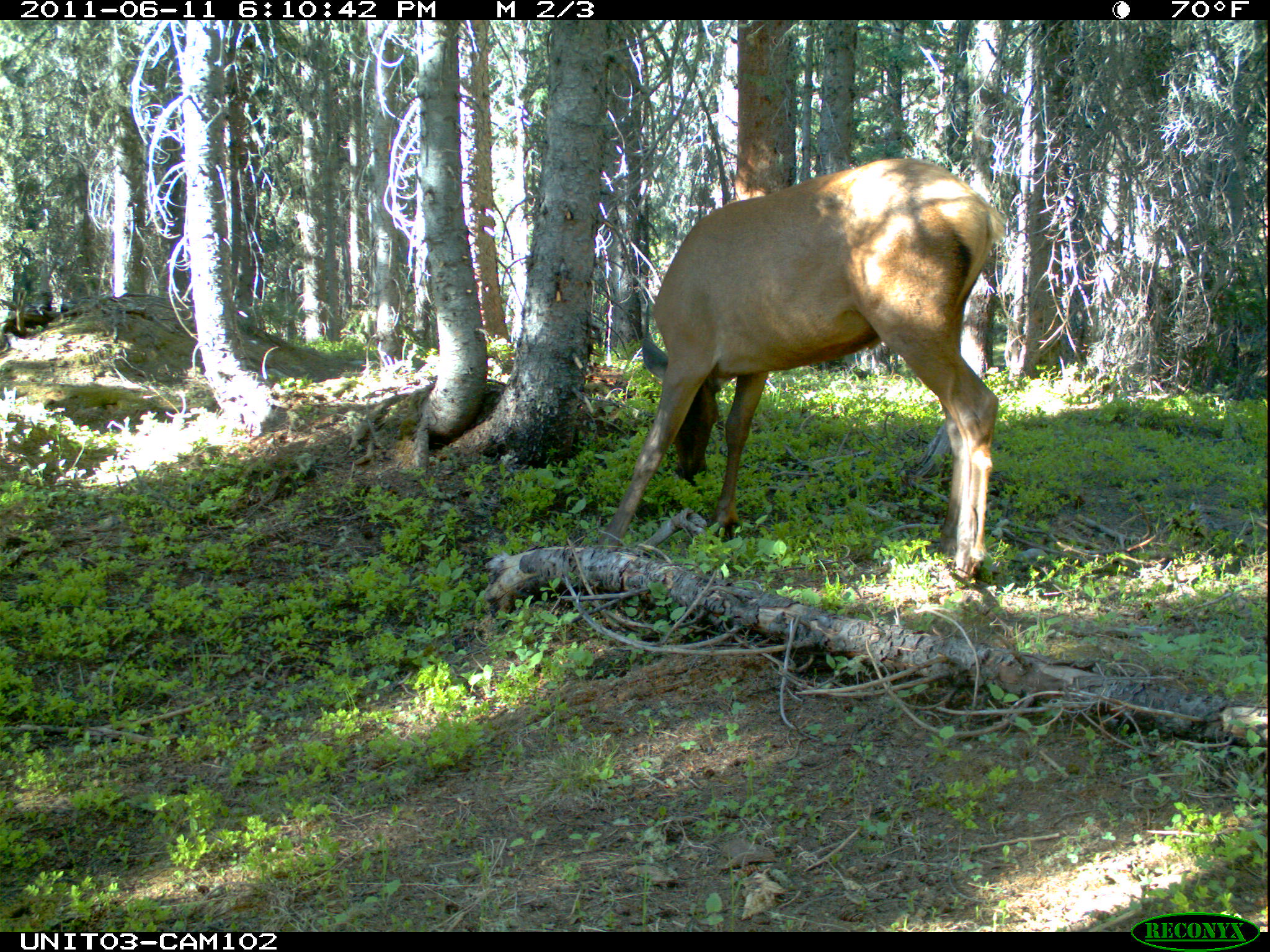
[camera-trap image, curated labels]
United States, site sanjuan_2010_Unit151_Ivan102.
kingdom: Animalia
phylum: Chordata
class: Mammalia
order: Artiodactyla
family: Cervidae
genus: Cervus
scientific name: Cervus elaphus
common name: red deer